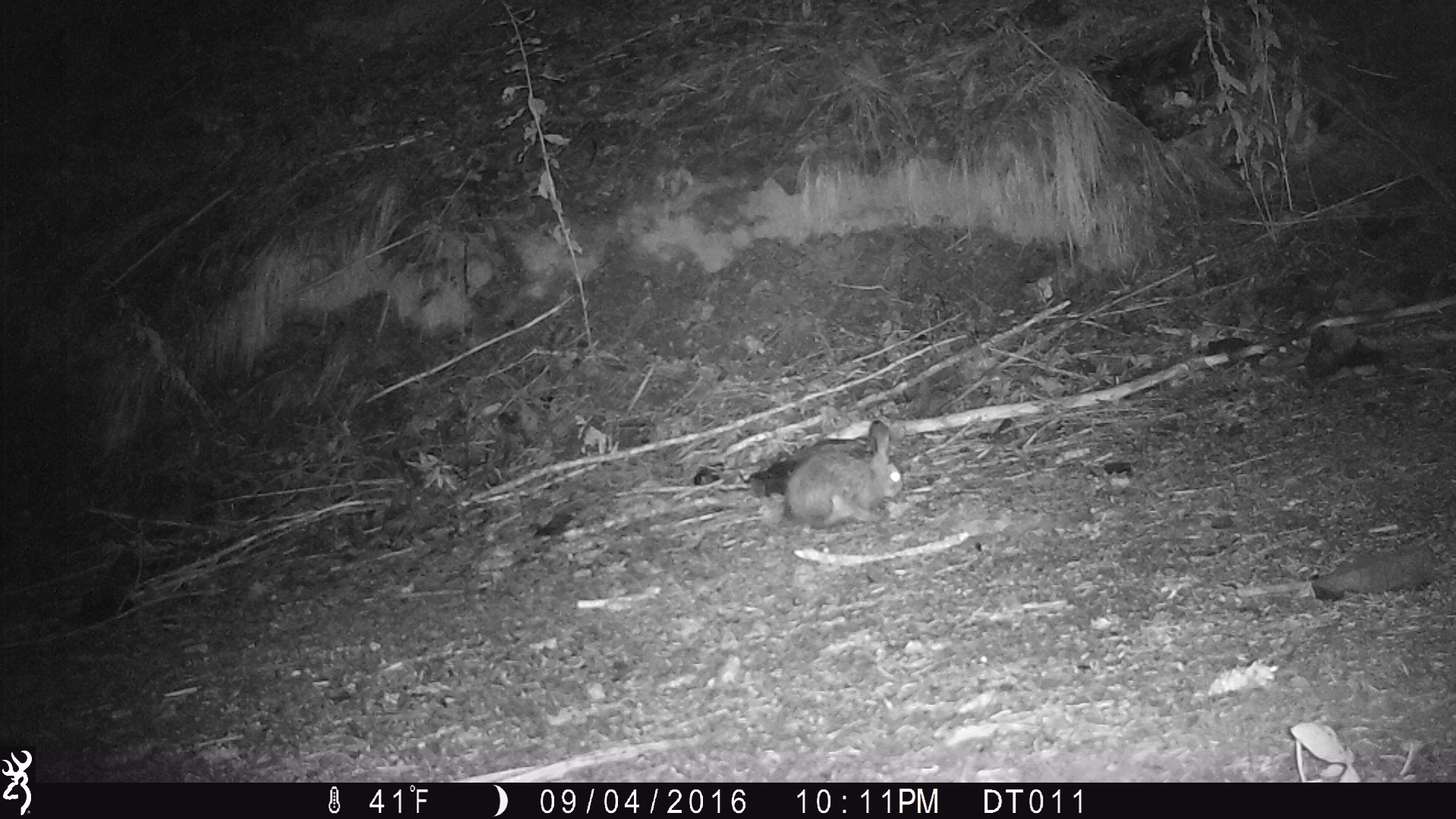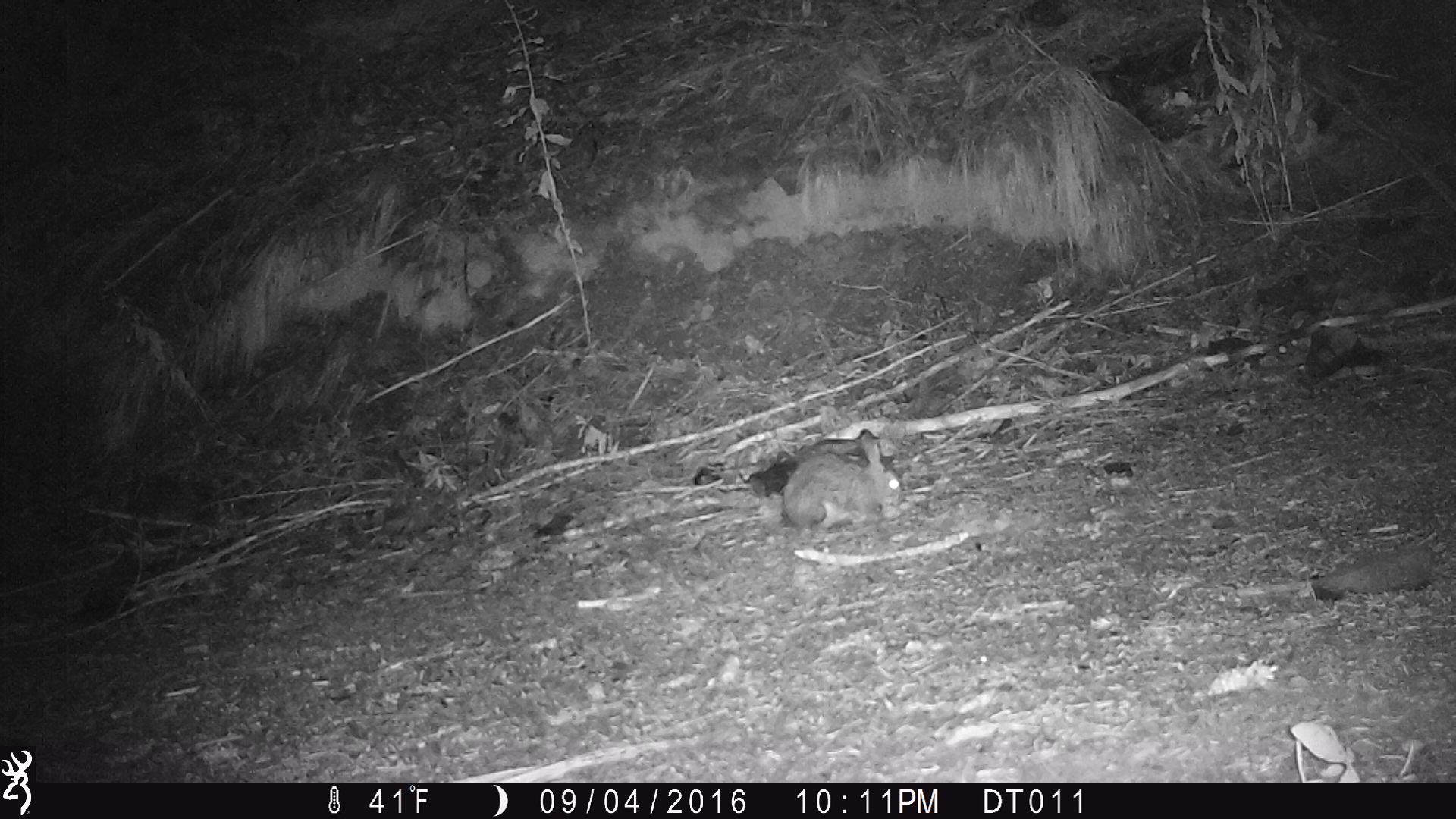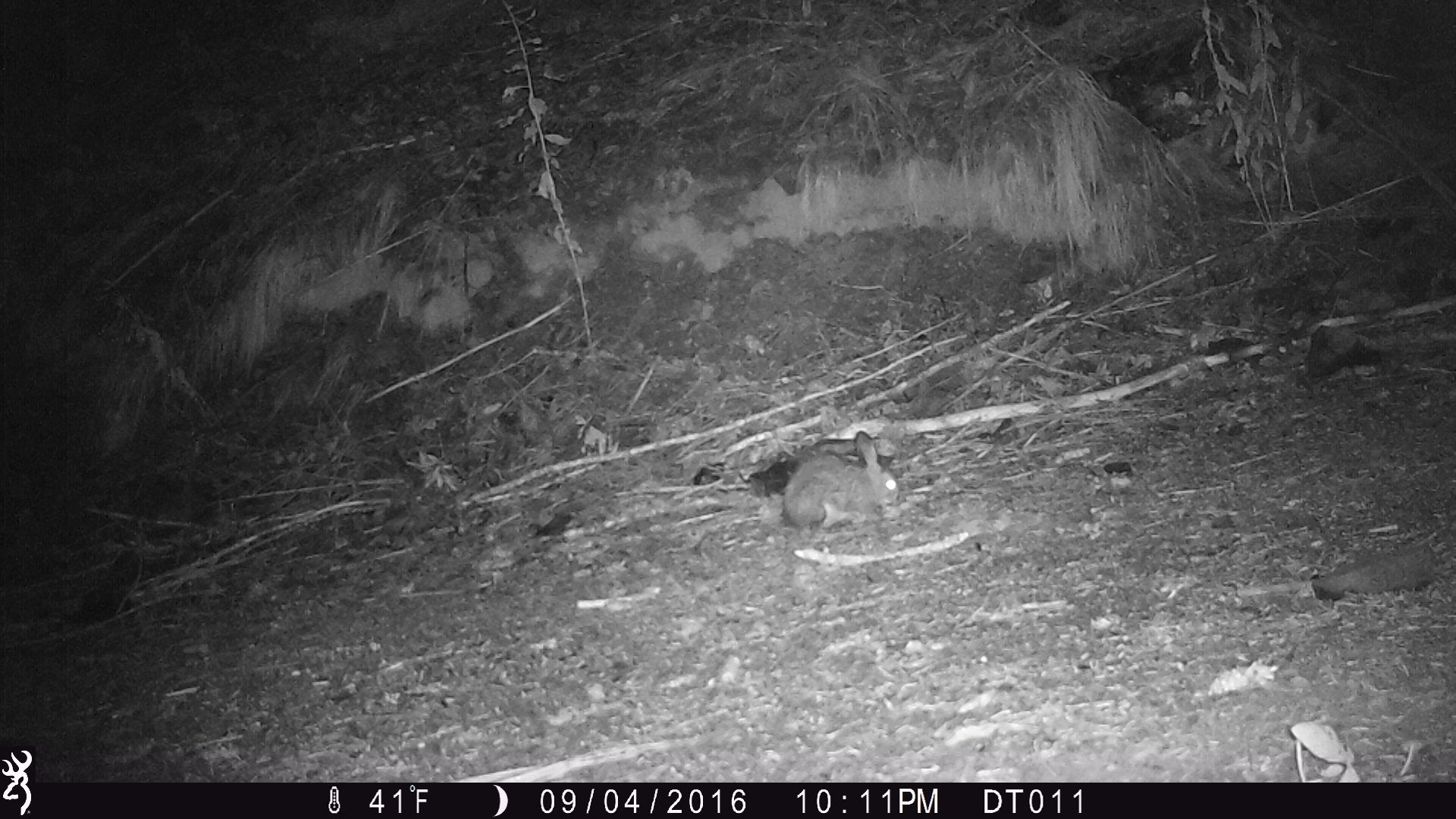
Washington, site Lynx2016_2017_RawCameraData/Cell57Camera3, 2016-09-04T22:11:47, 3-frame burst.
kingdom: Animalia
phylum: Chordata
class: Mammalia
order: Lagomorpha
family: Leporidae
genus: Lepus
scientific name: Lepus americanus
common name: snowshoe hare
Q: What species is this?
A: Lepus americanus (snowshoe hare).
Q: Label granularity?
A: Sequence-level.